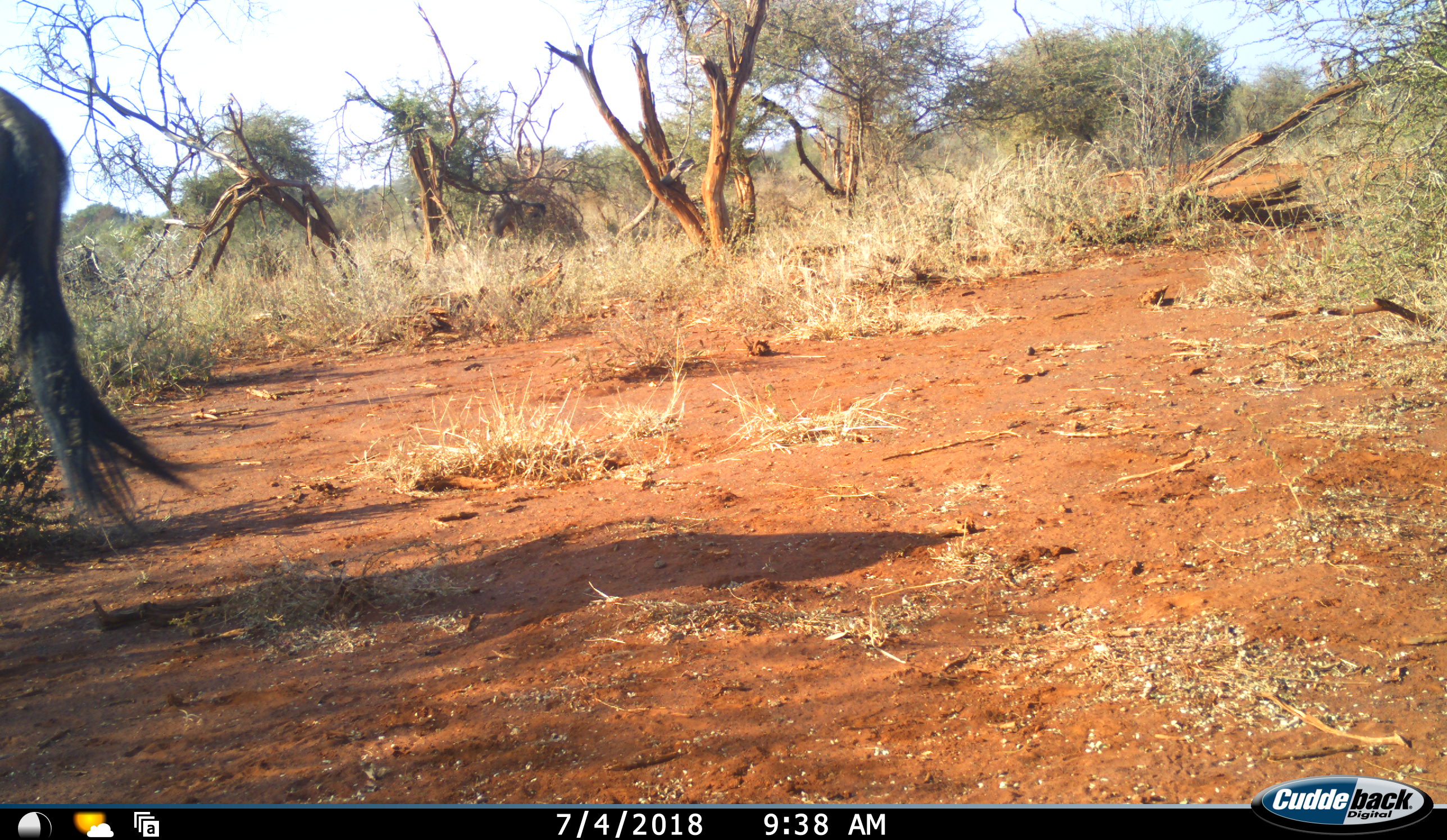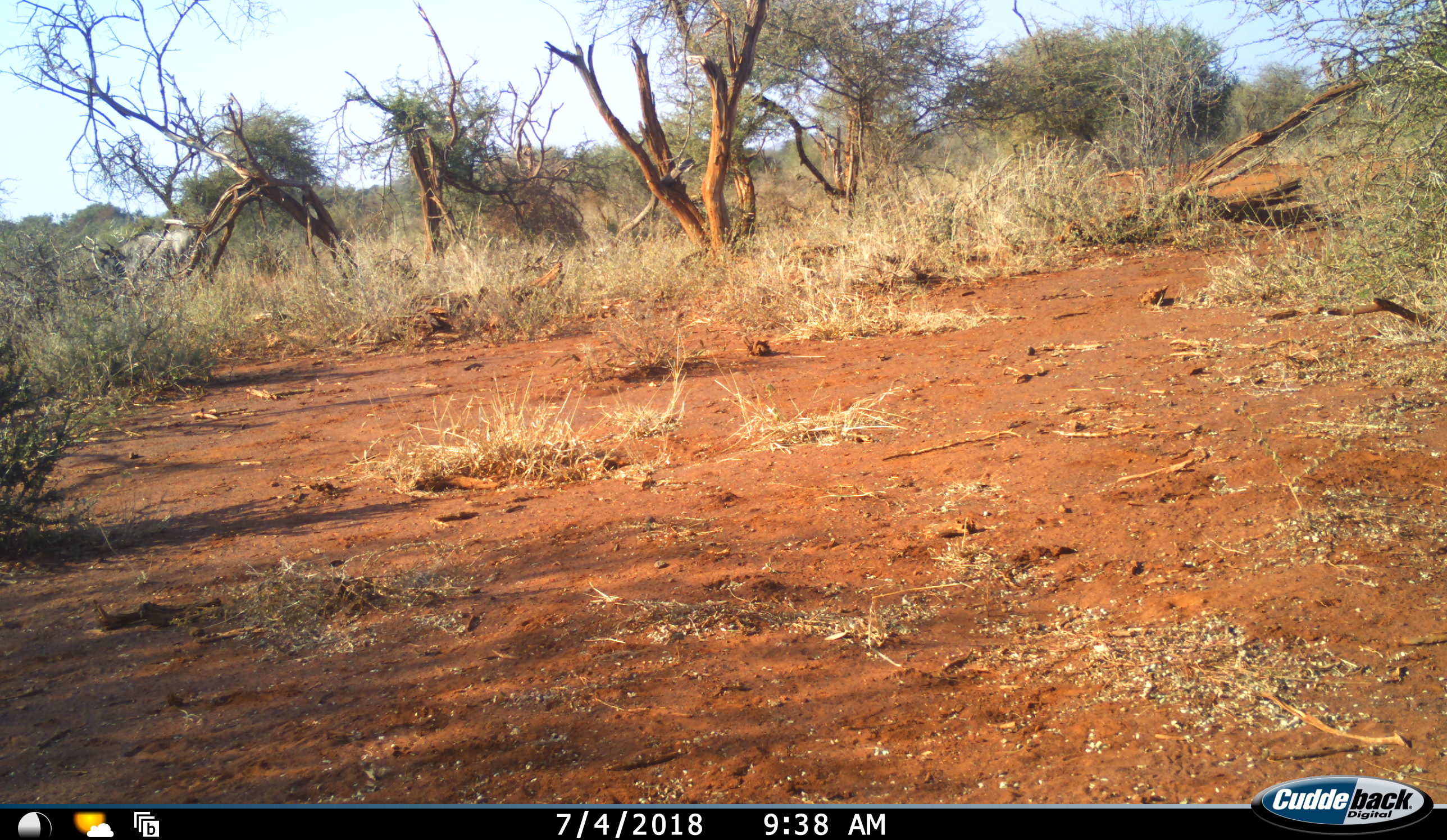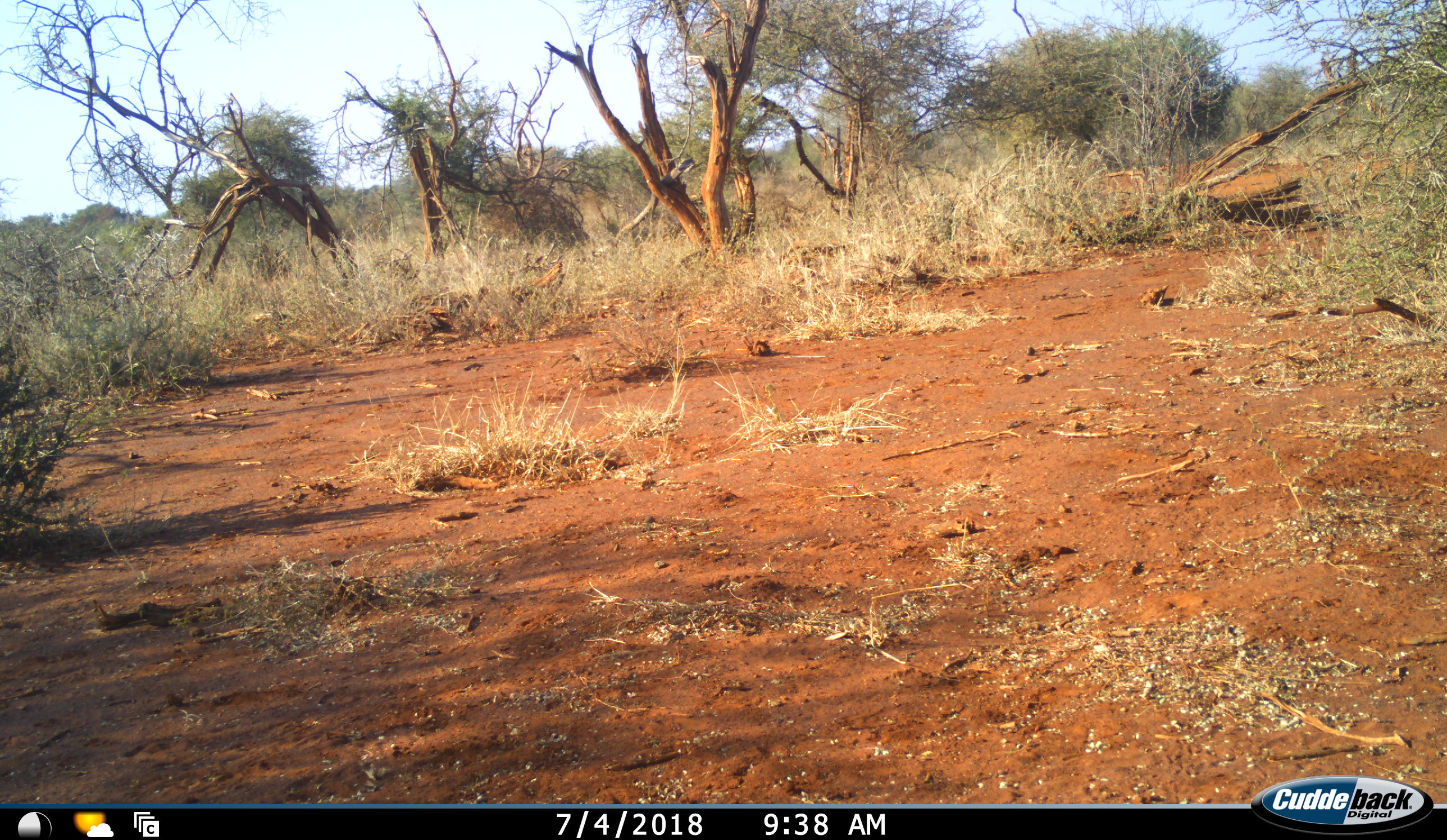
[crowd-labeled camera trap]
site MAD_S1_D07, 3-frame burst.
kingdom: Animalia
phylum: Chordata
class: Mammalia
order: Artiodactyla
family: Bovidae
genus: Connochaetes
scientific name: Connochaetes taurinus taurinus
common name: blue wildebeest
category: wildebeestblue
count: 1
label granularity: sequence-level